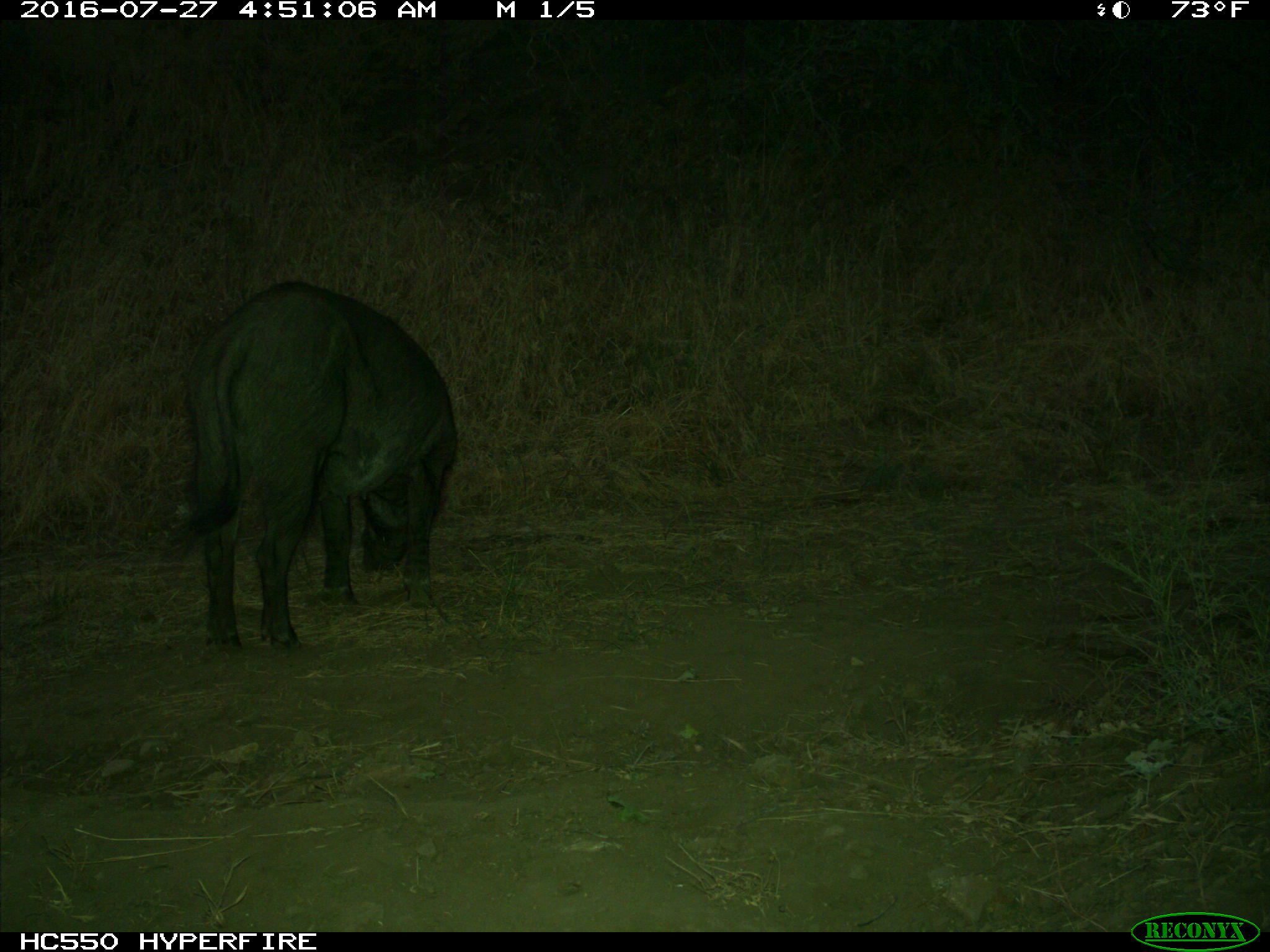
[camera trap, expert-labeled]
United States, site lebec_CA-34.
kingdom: Animalia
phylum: Chordata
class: Mammalia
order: Artiodactyla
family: Suidae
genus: Sus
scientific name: Sus scrofa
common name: wild boar